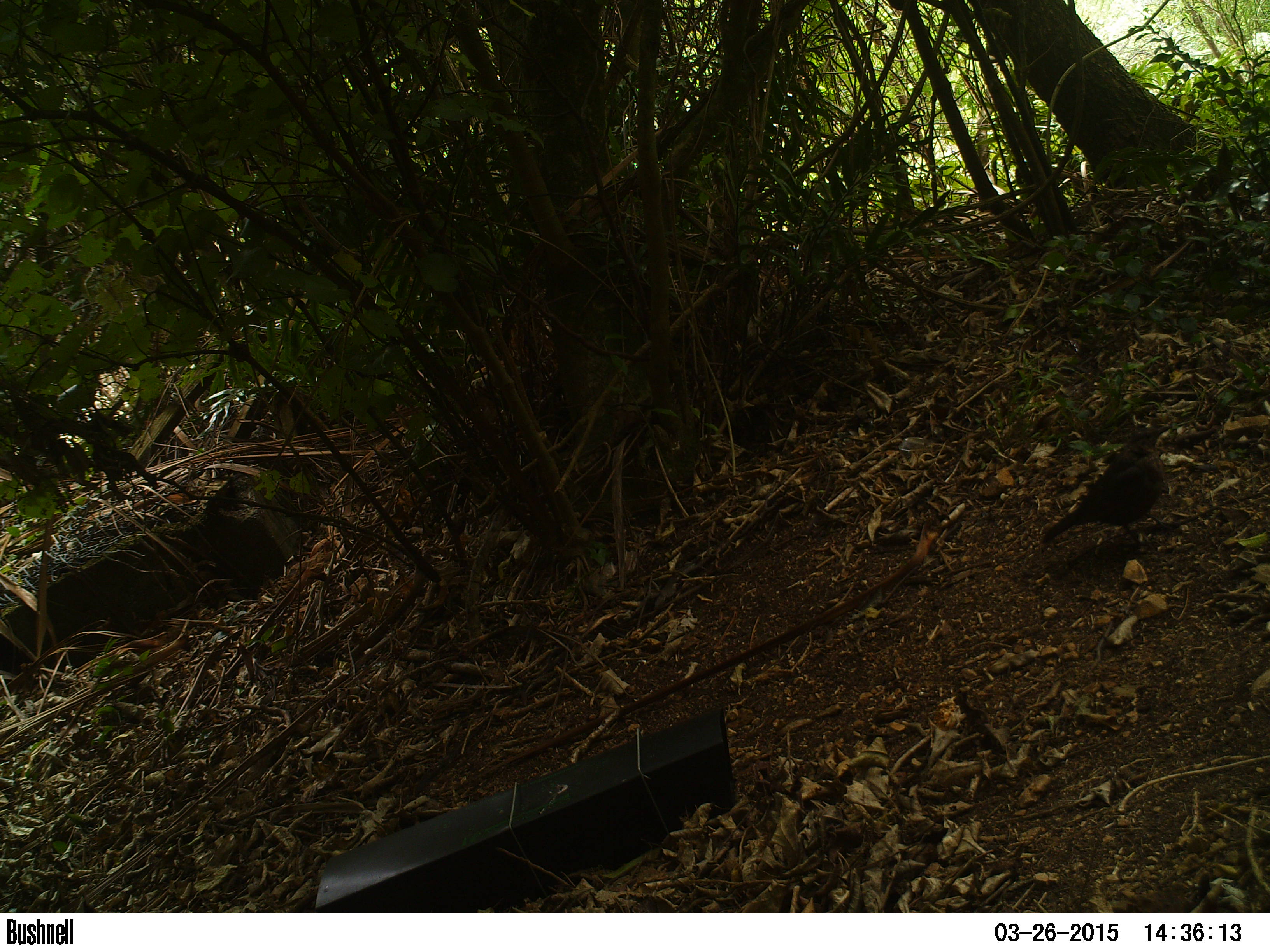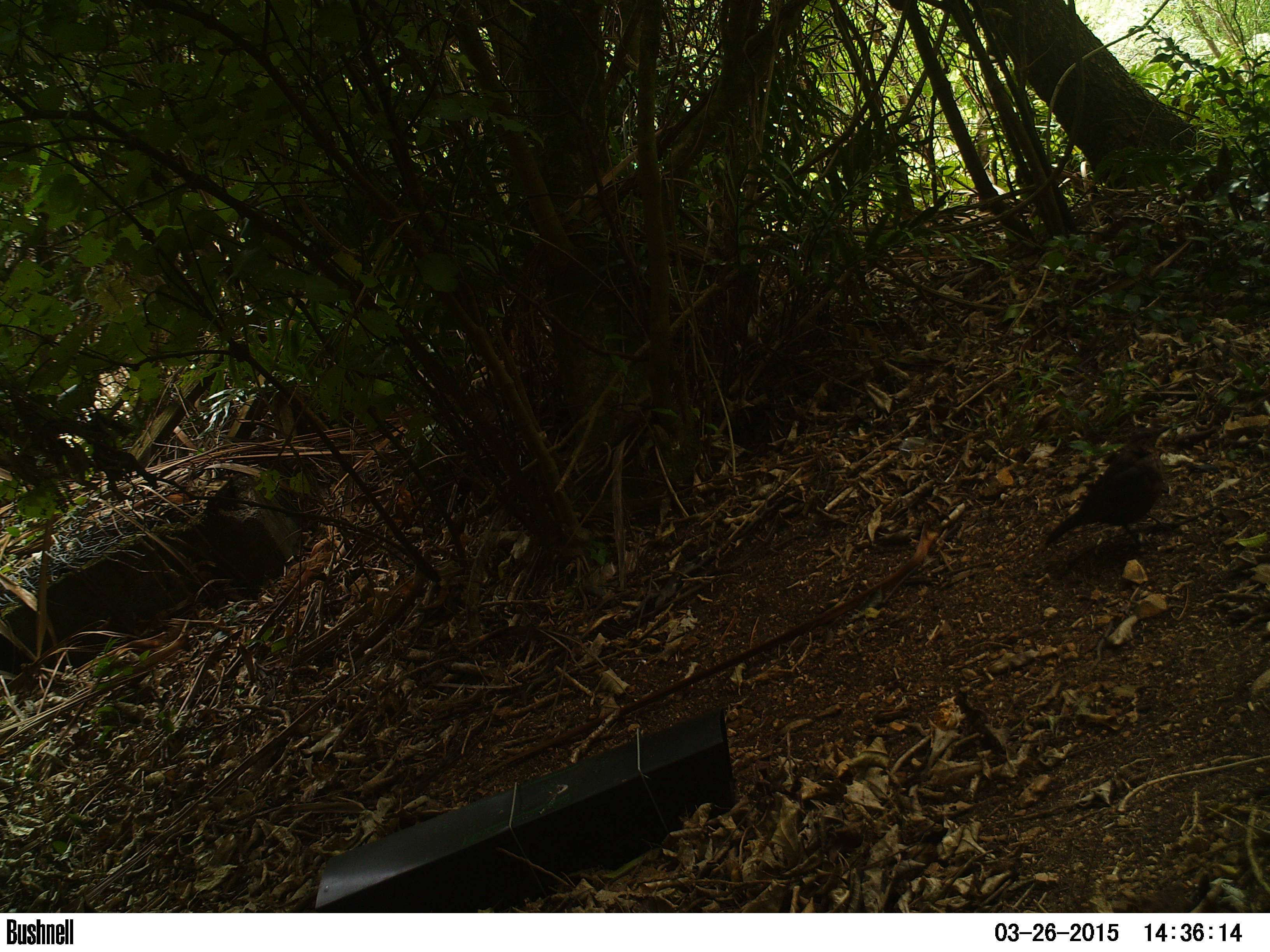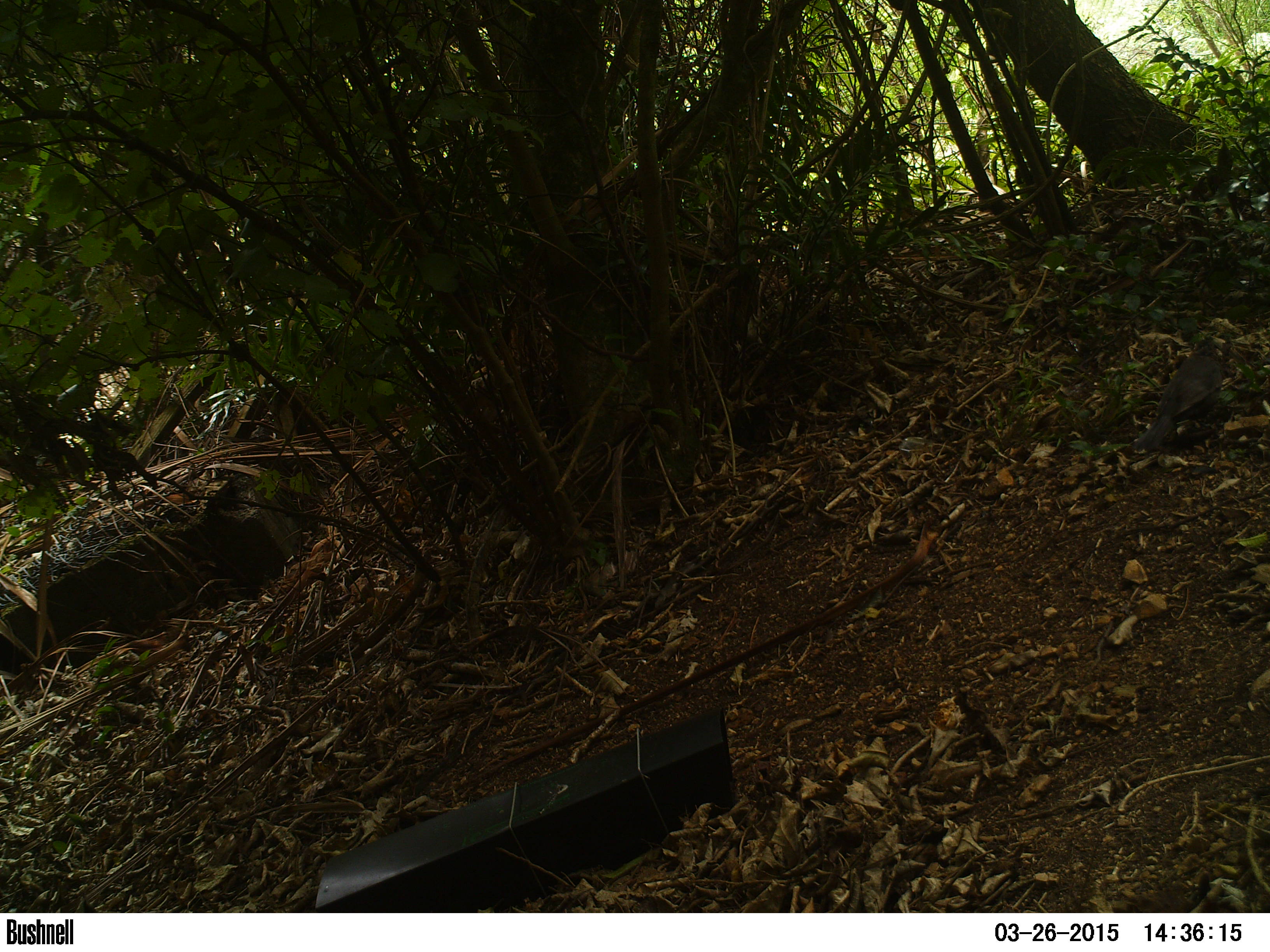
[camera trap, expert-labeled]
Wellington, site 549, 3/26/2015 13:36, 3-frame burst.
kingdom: Animalia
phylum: Chordata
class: Aves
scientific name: Aves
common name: bird